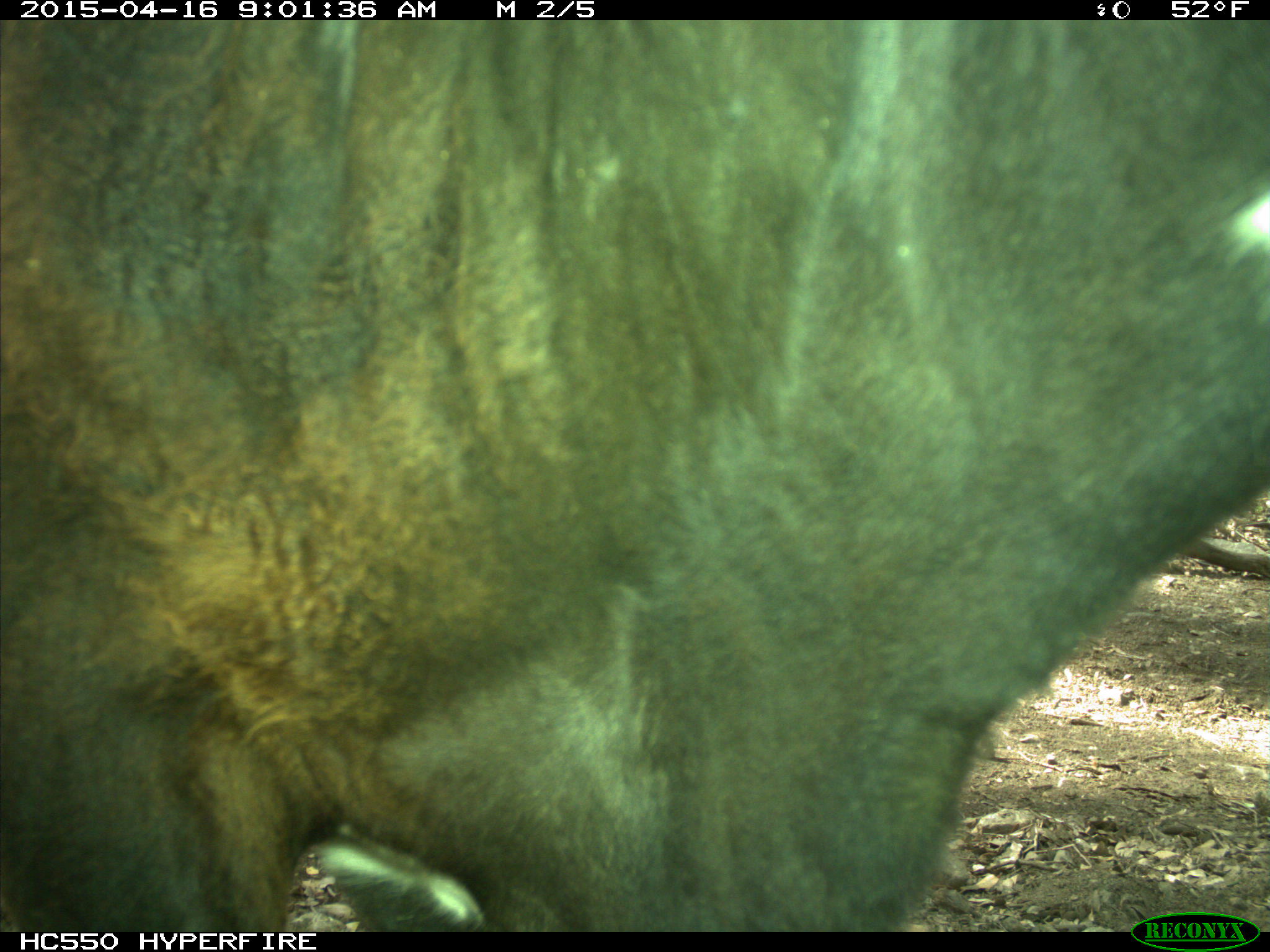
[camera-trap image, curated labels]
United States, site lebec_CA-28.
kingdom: Animalia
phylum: Chordata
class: Mammalia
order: Artiodactyla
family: Bovidae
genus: Bos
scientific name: Bos taurus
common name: domestic cow